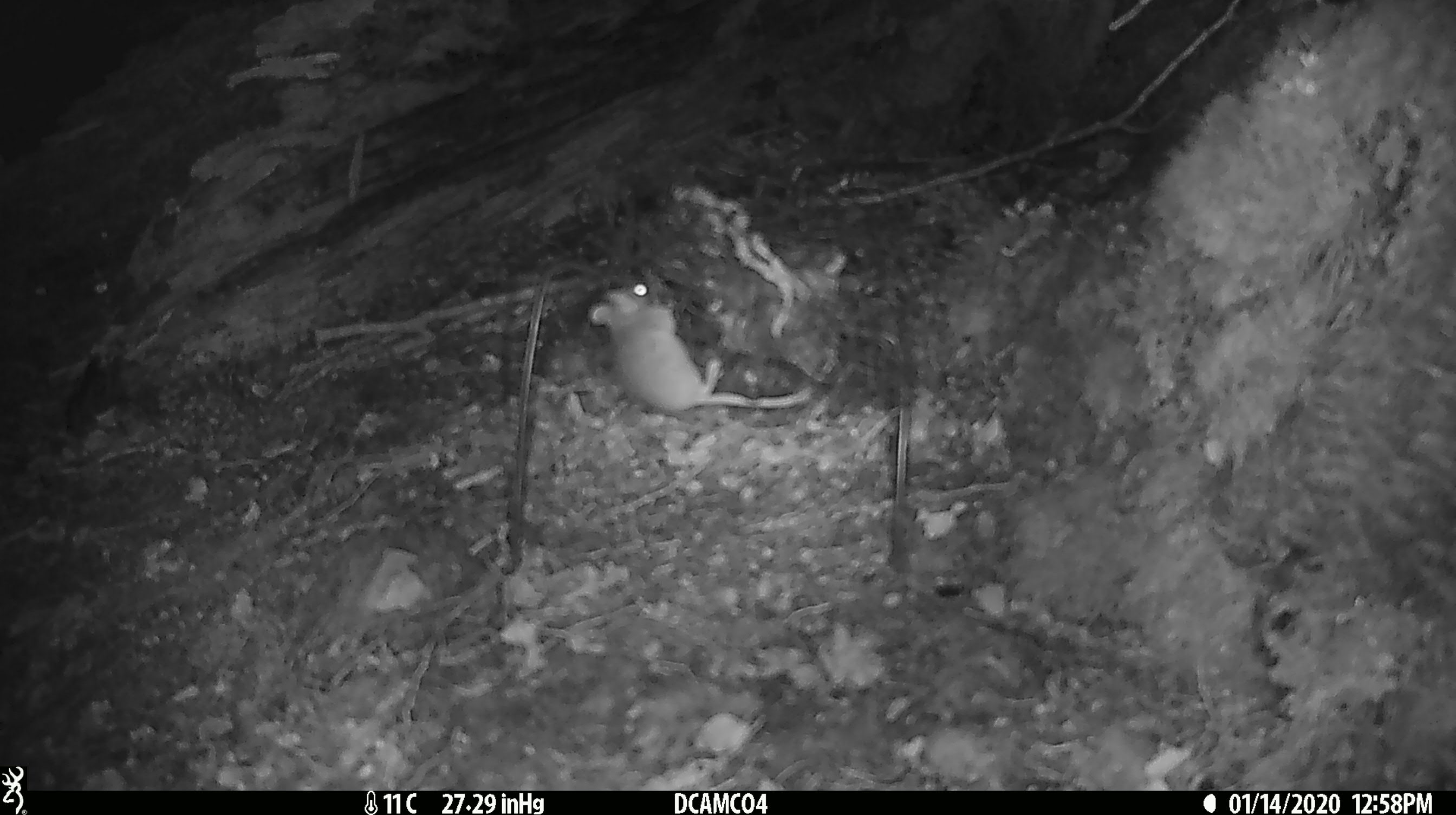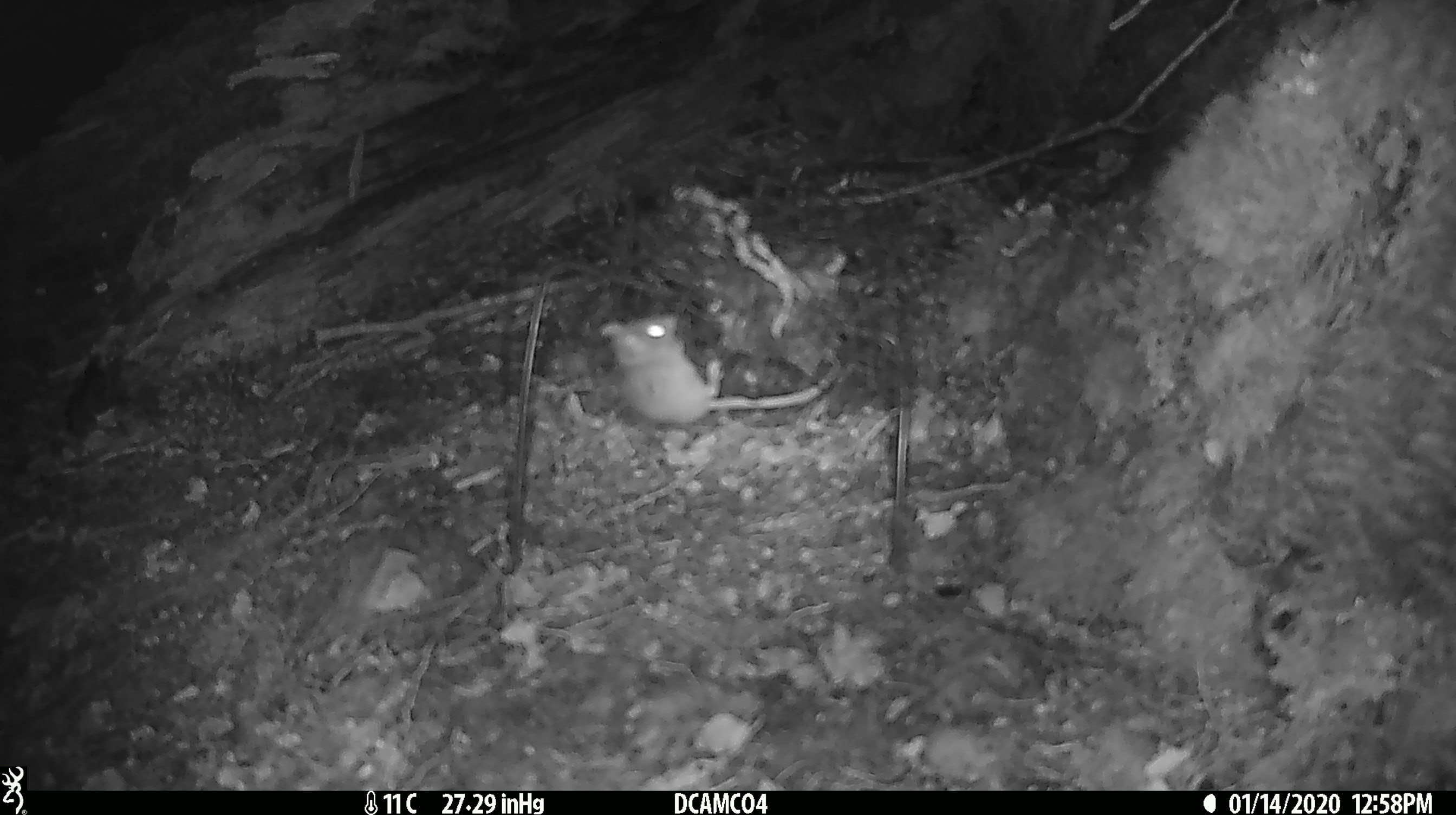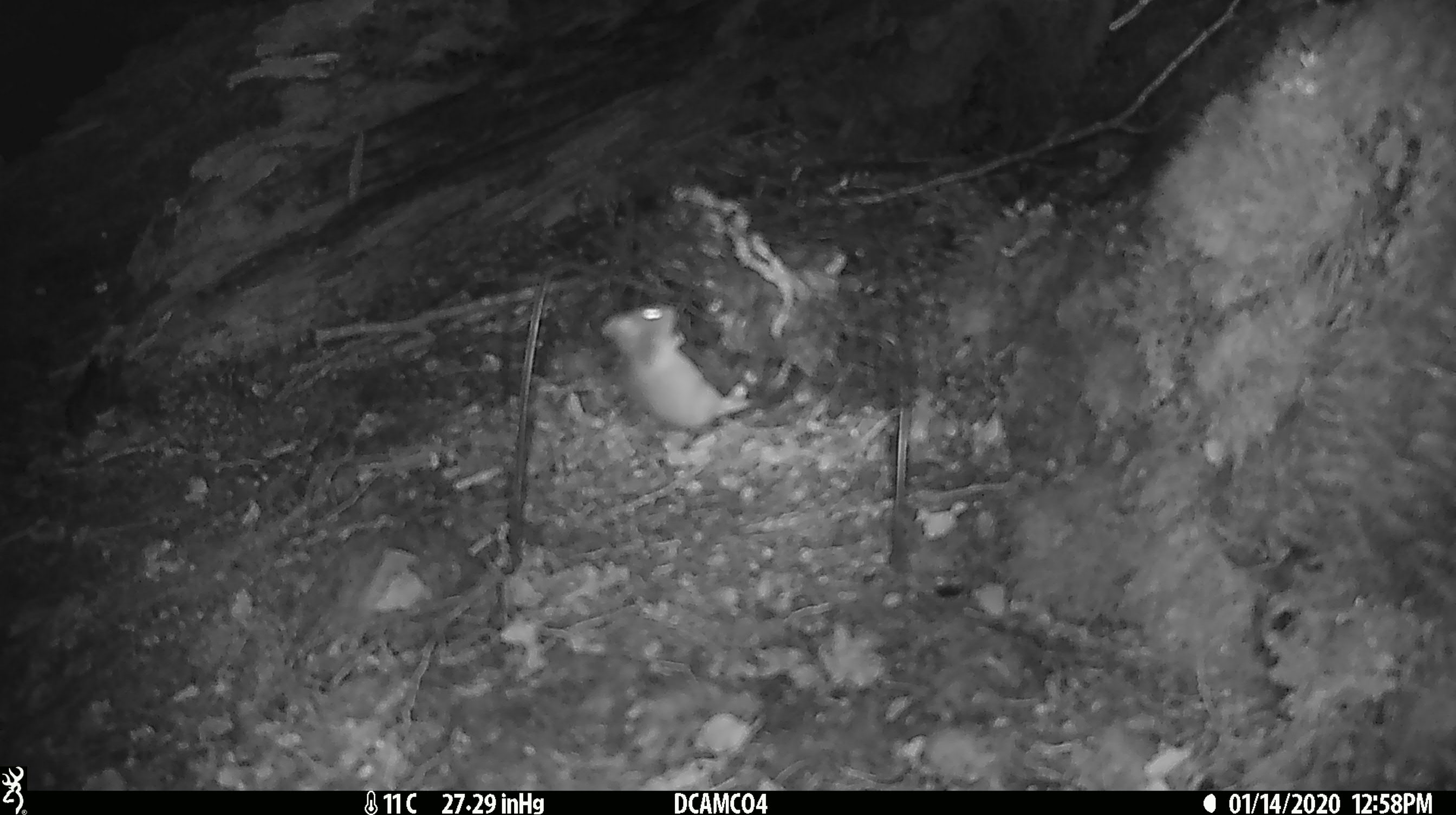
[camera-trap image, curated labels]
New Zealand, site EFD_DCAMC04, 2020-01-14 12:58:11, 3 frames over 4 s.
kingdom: Animalia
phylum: Chordata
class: Mammalia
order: Rodentia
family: Muridae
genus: Mus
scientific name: Mus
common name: mouse